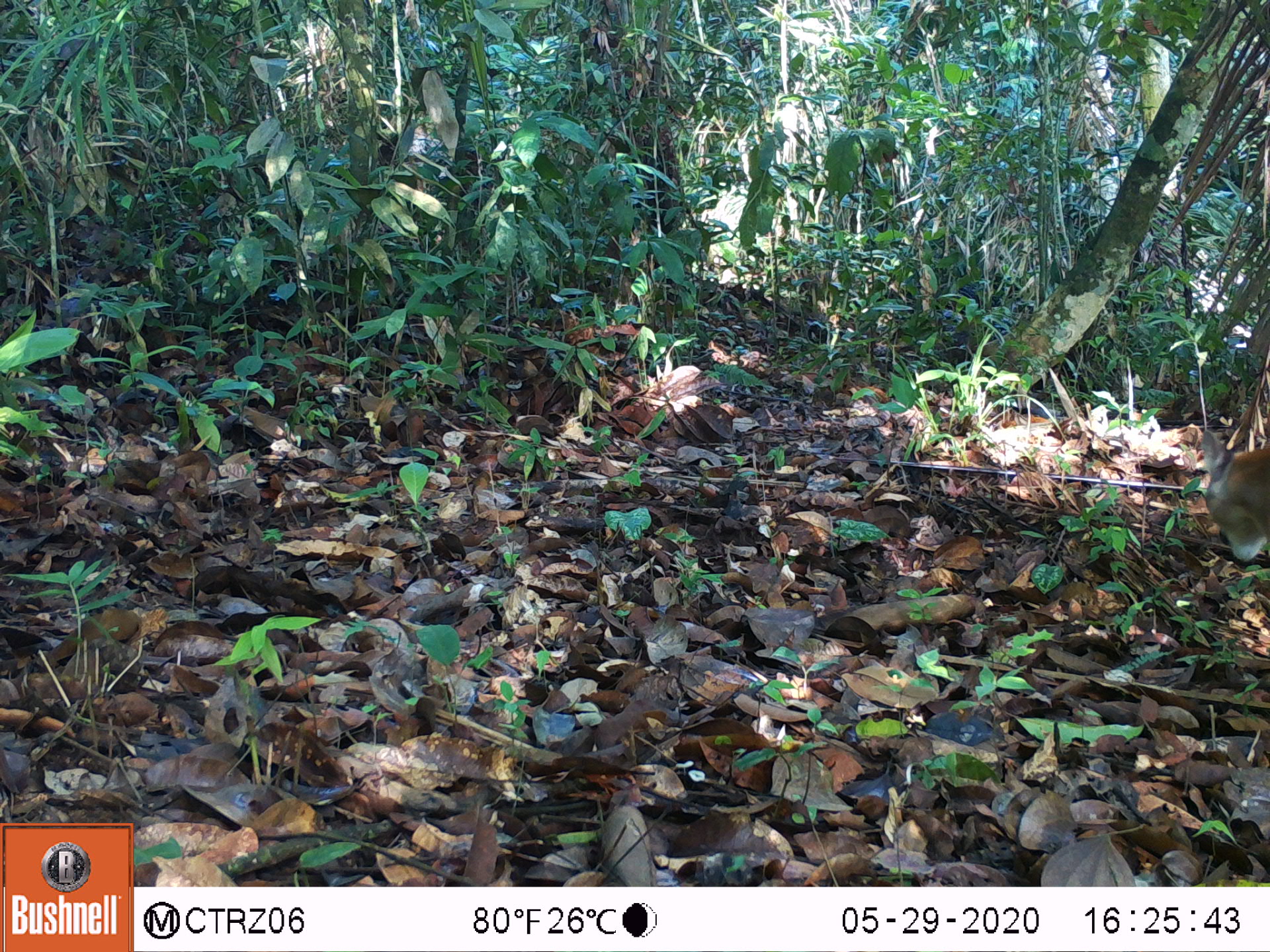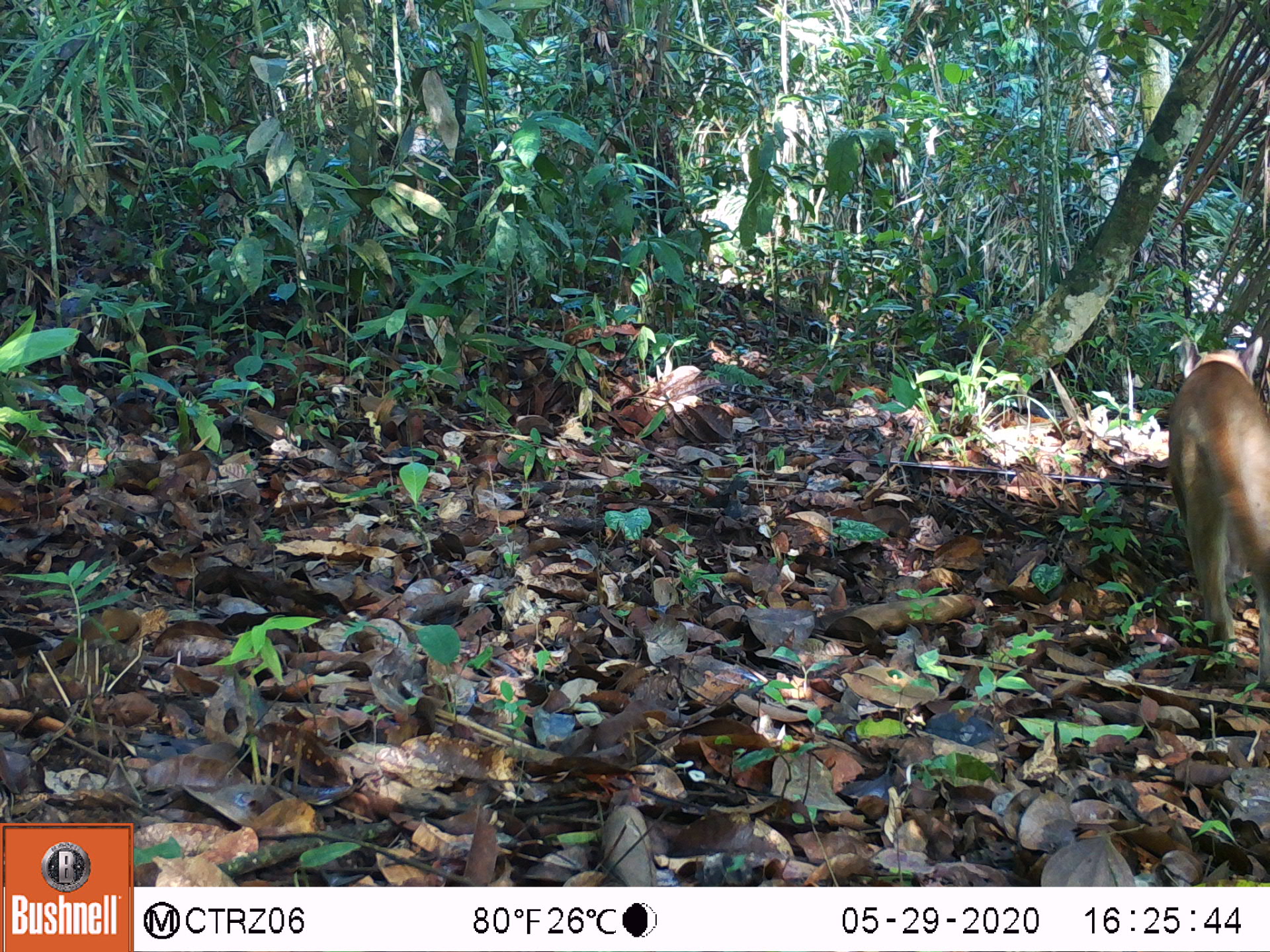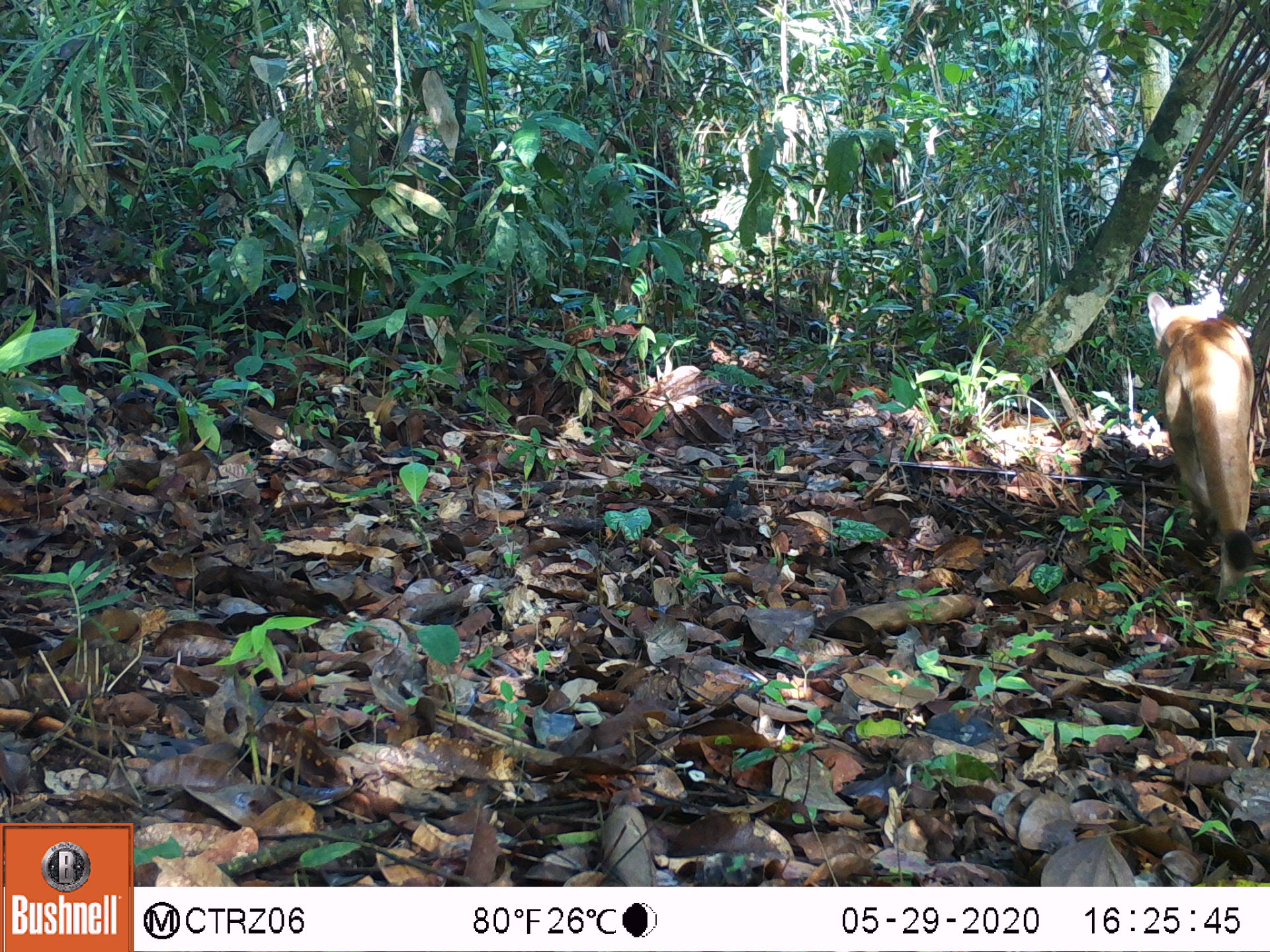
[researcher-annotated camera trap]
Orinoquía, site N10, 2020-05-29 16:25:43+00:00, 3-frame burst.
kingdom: Animalia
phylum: Chordata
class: Mammalia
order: Carnivora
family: Felidae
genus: Puma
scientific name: Puma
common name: puma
Puma.